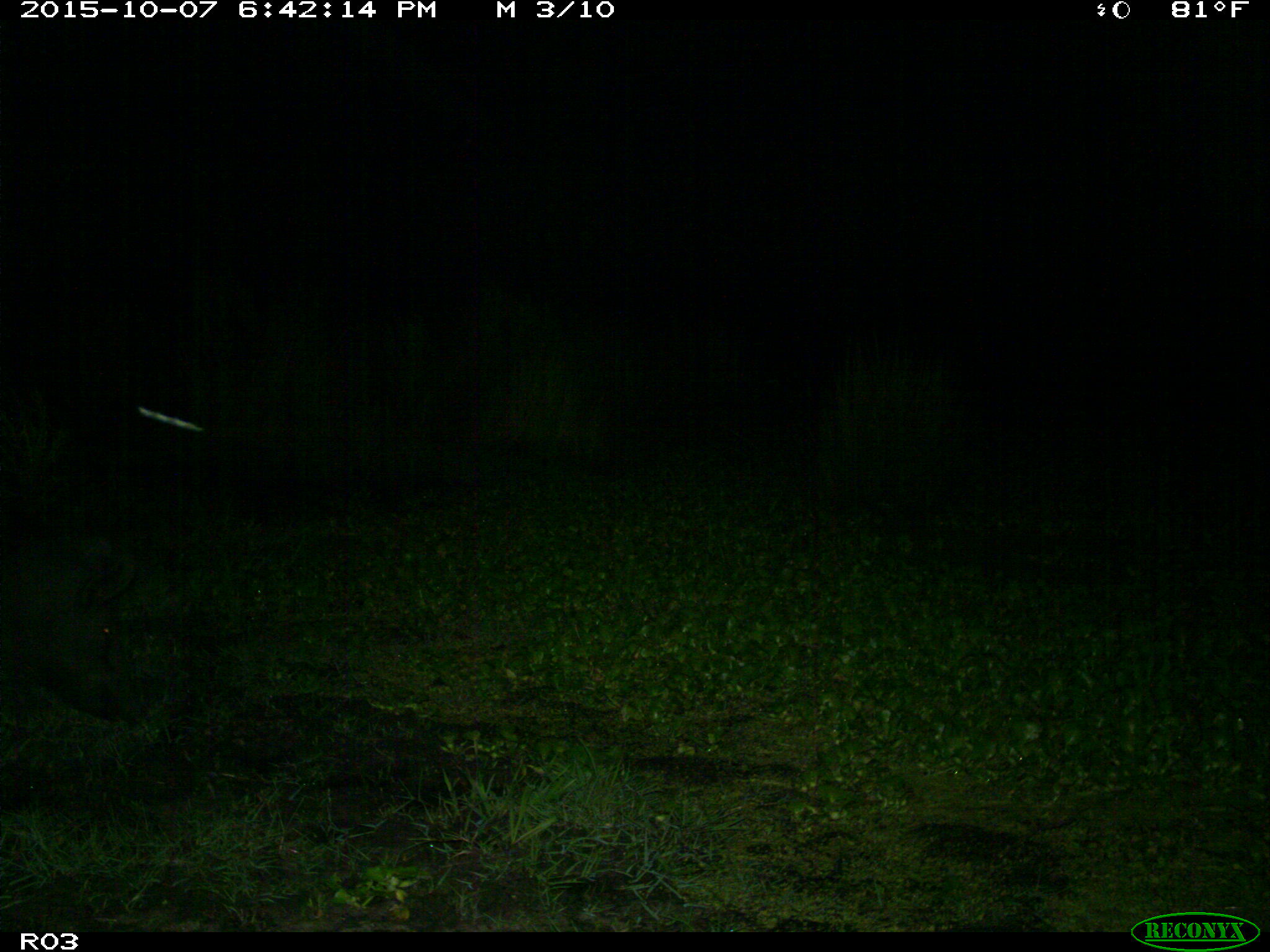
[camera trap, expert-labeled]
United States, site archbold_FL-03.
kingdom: Animalia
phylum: Chordata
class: Mammalia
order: Artiodactyla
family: Suidae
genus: Sus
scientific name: Sus scrofa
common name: wild boar